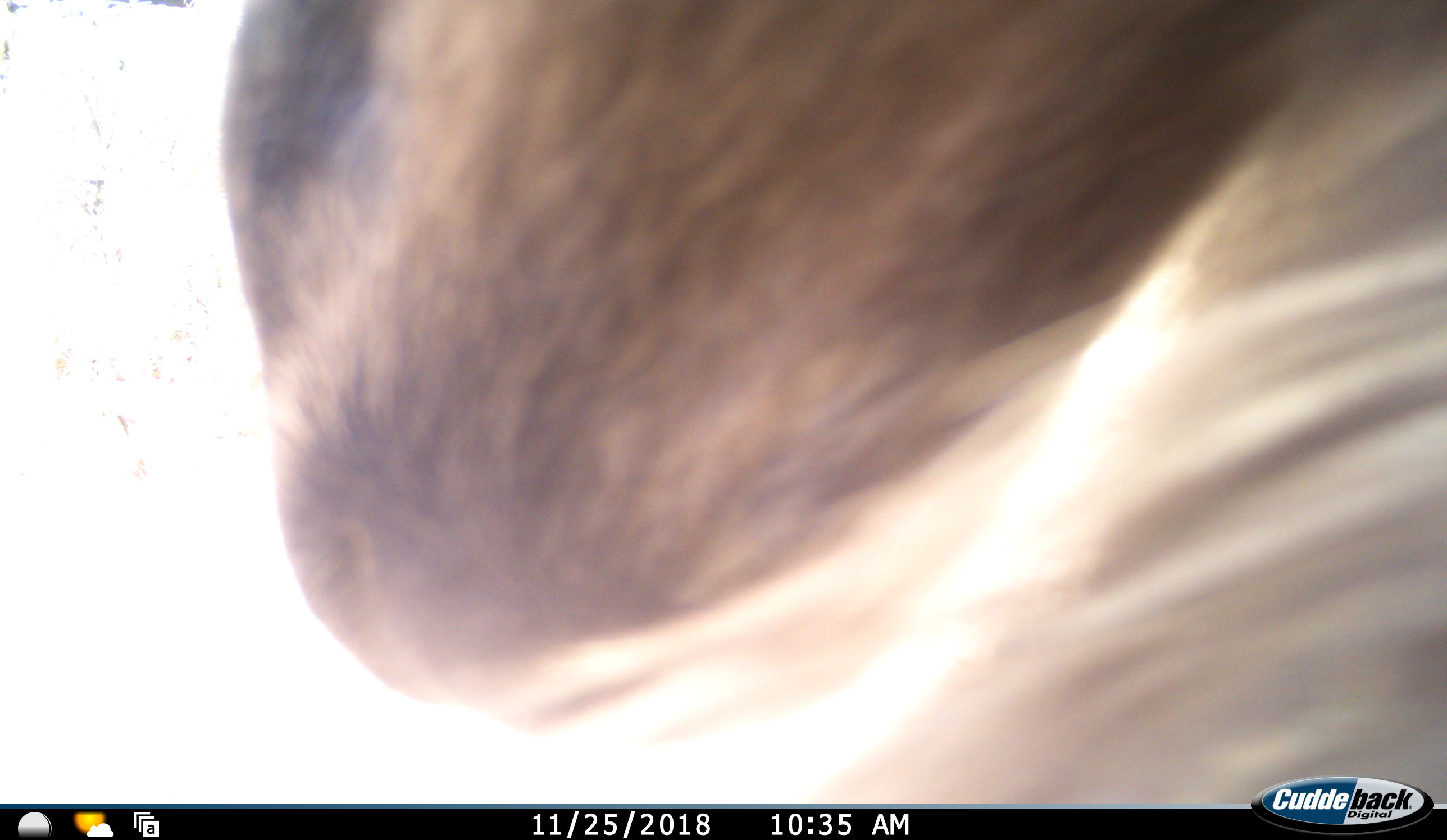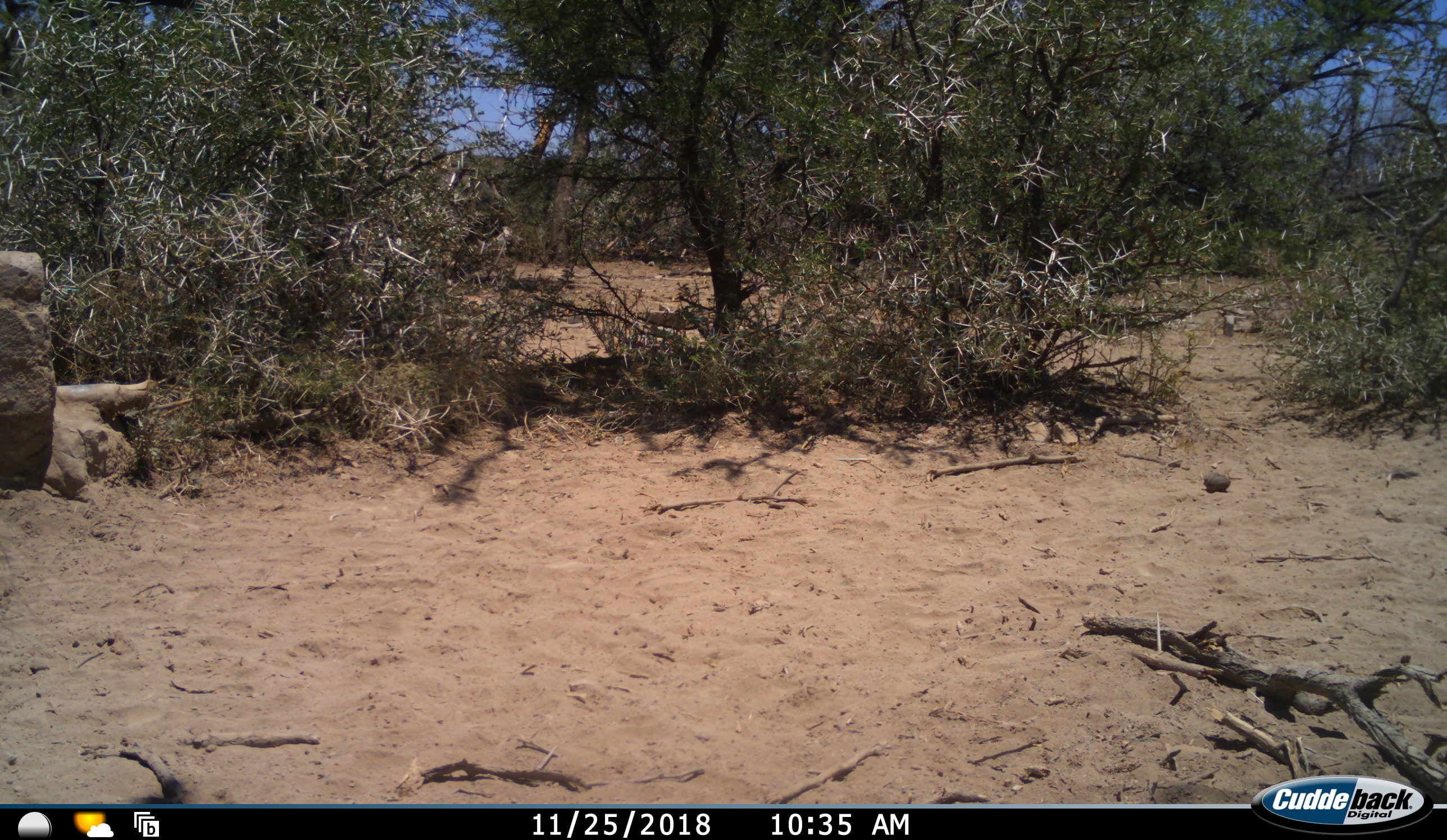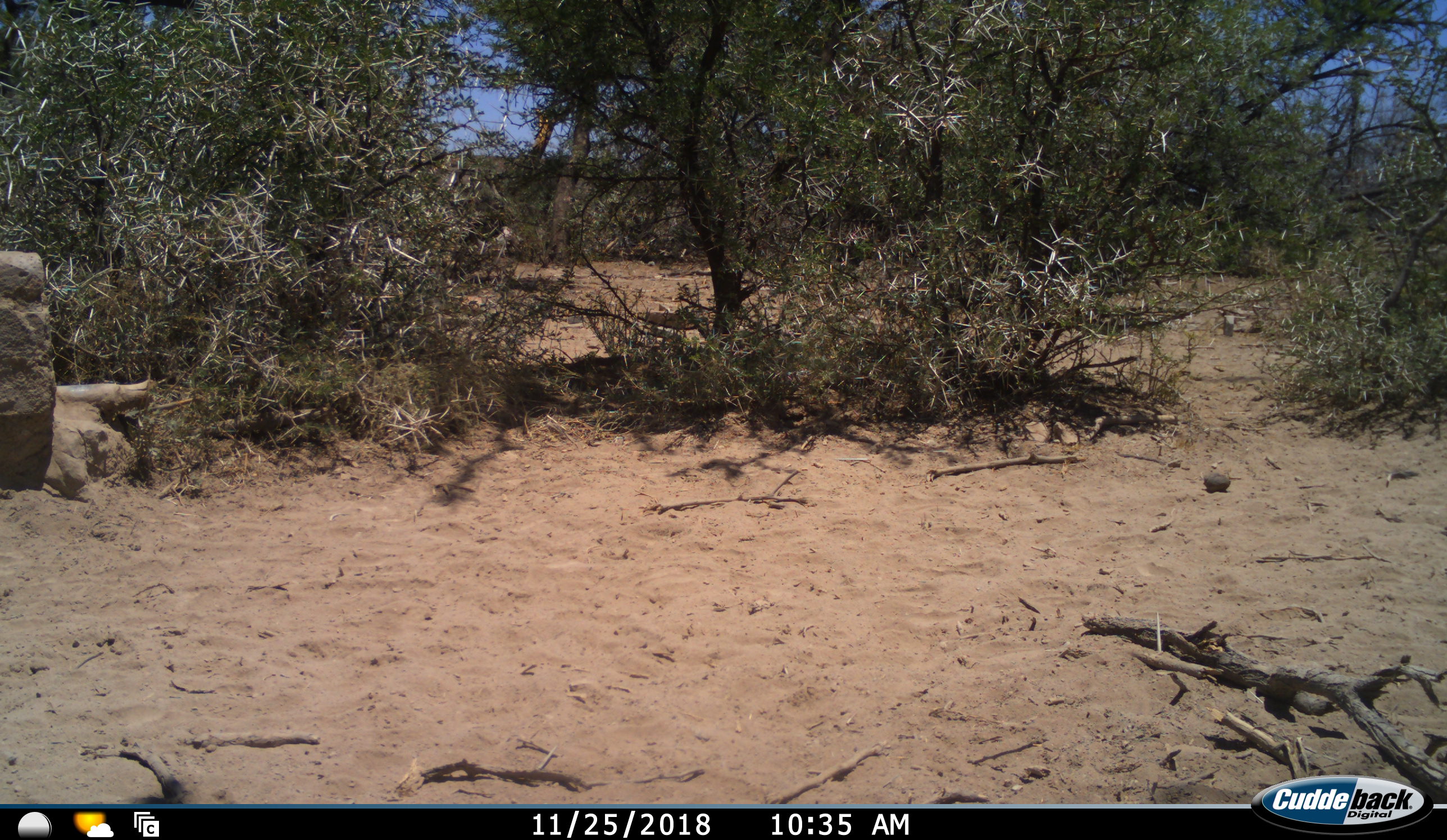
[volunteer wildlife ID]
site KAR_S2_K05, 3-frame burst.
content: unidentified animal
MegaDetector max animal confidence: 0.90